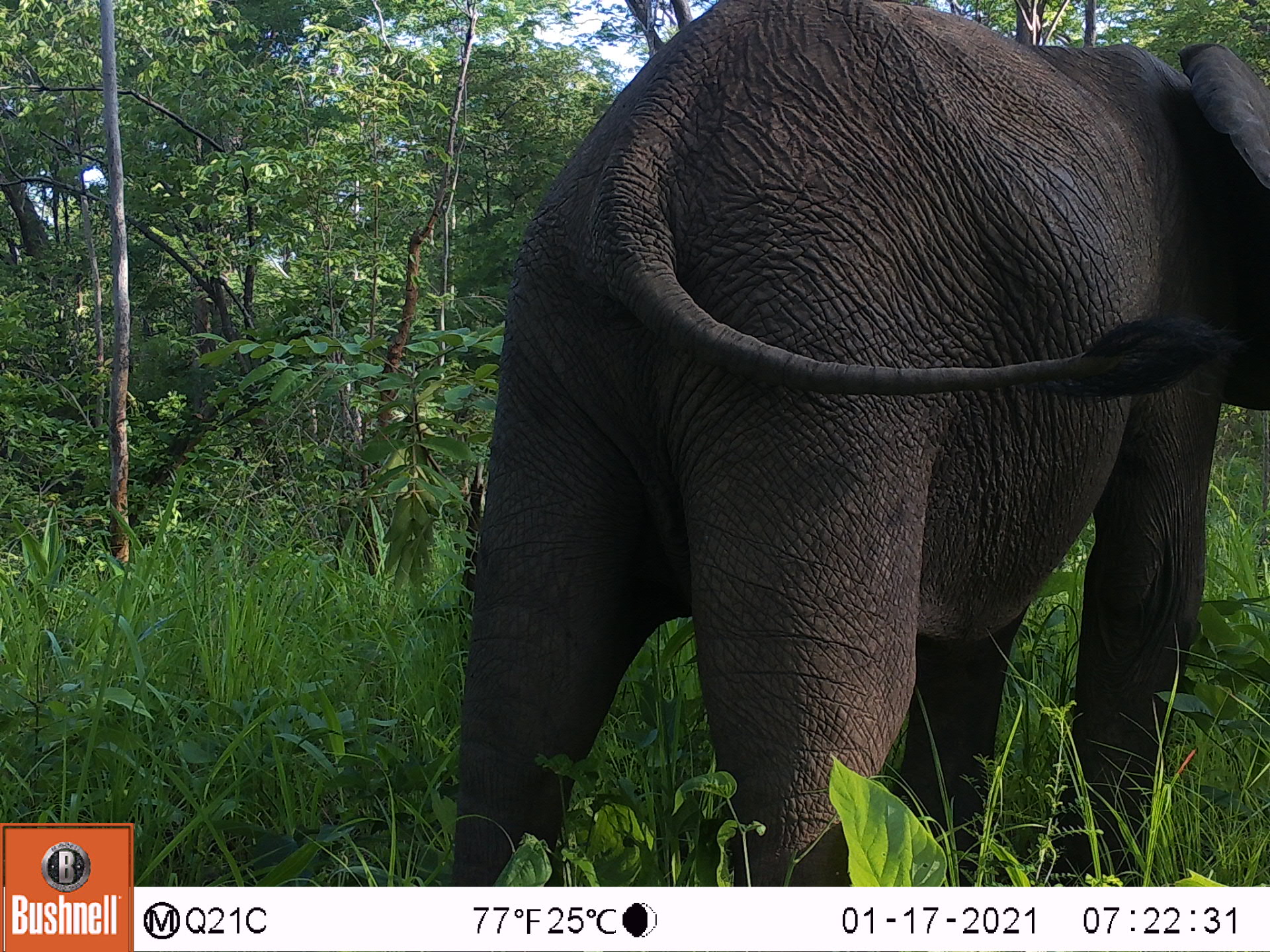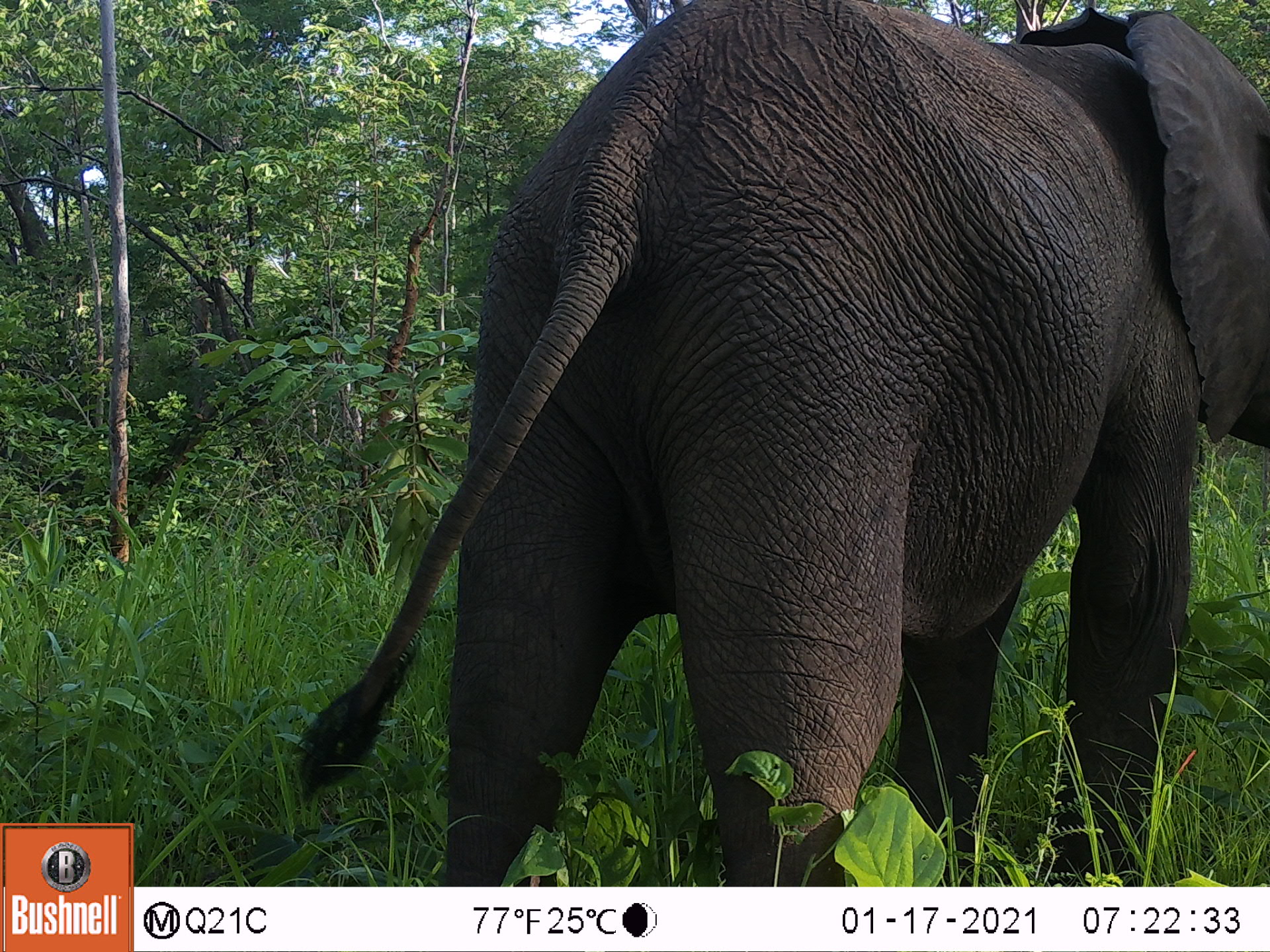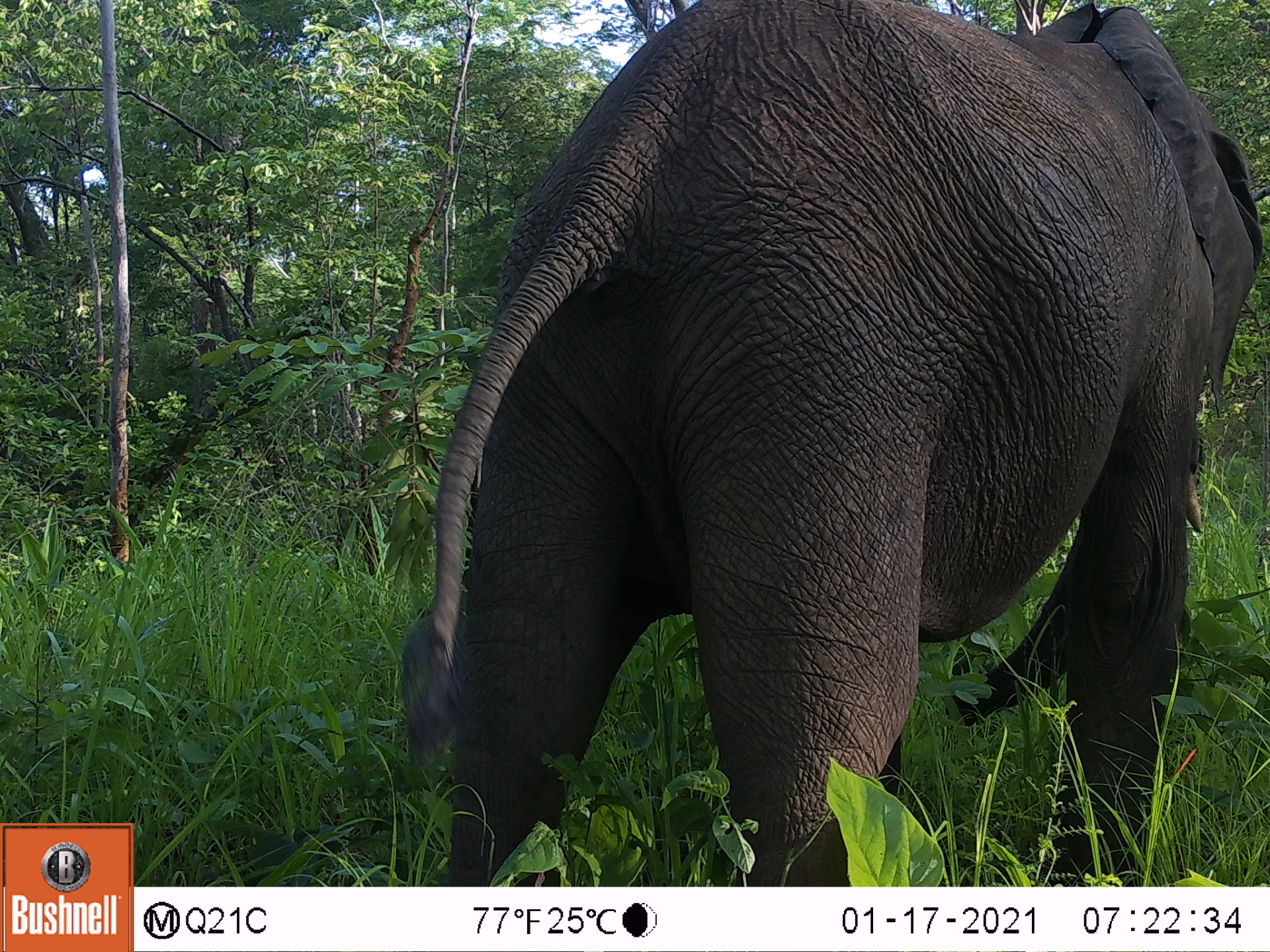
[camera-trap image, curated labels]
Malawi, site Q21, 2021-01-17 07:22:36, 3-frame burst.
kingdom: Animalia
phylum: Chordata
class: Mammalia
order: Proboscidea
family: Elephantidae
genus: Loxodonta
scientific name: Loxodonta africana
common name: african savanna elephant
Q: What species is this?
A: African savanna elephant (Loxodonta africana).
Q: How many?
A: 1.